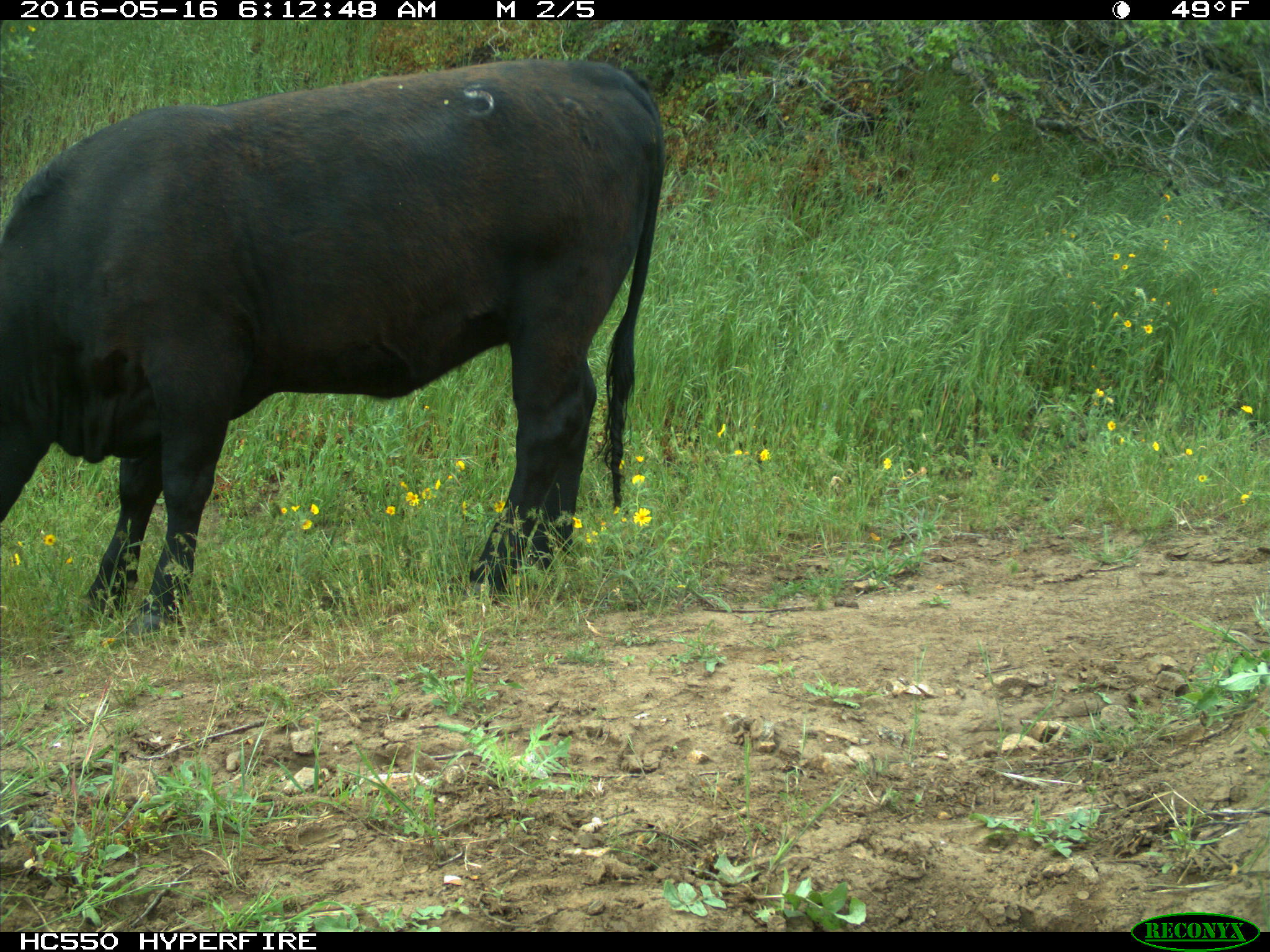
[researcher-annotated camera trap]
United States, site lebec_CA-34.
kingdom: Animalia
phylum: Chordata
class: Mammalia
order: Artiodactyla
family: Bovidae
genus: Bos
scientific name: Bos taurus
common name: domestic cow